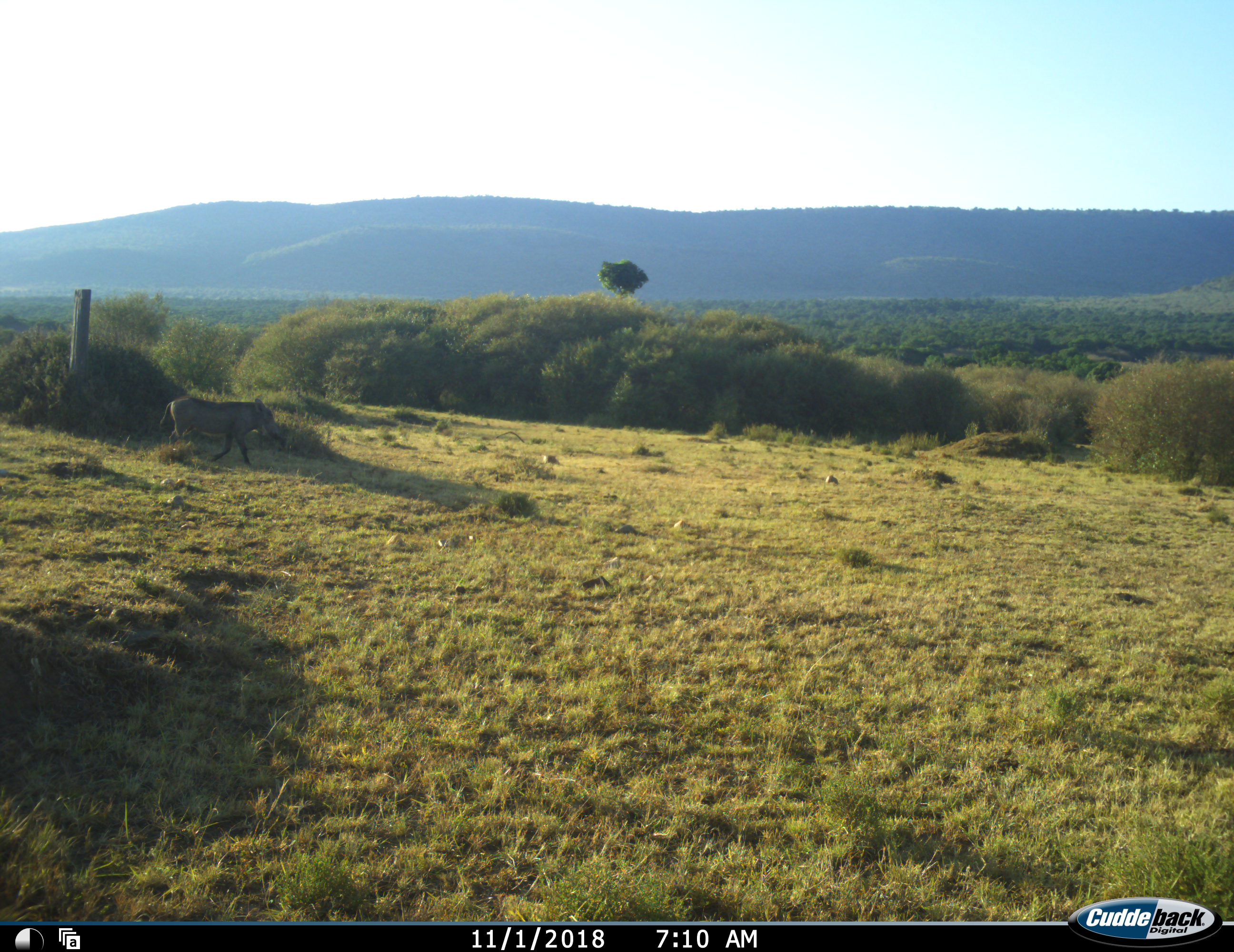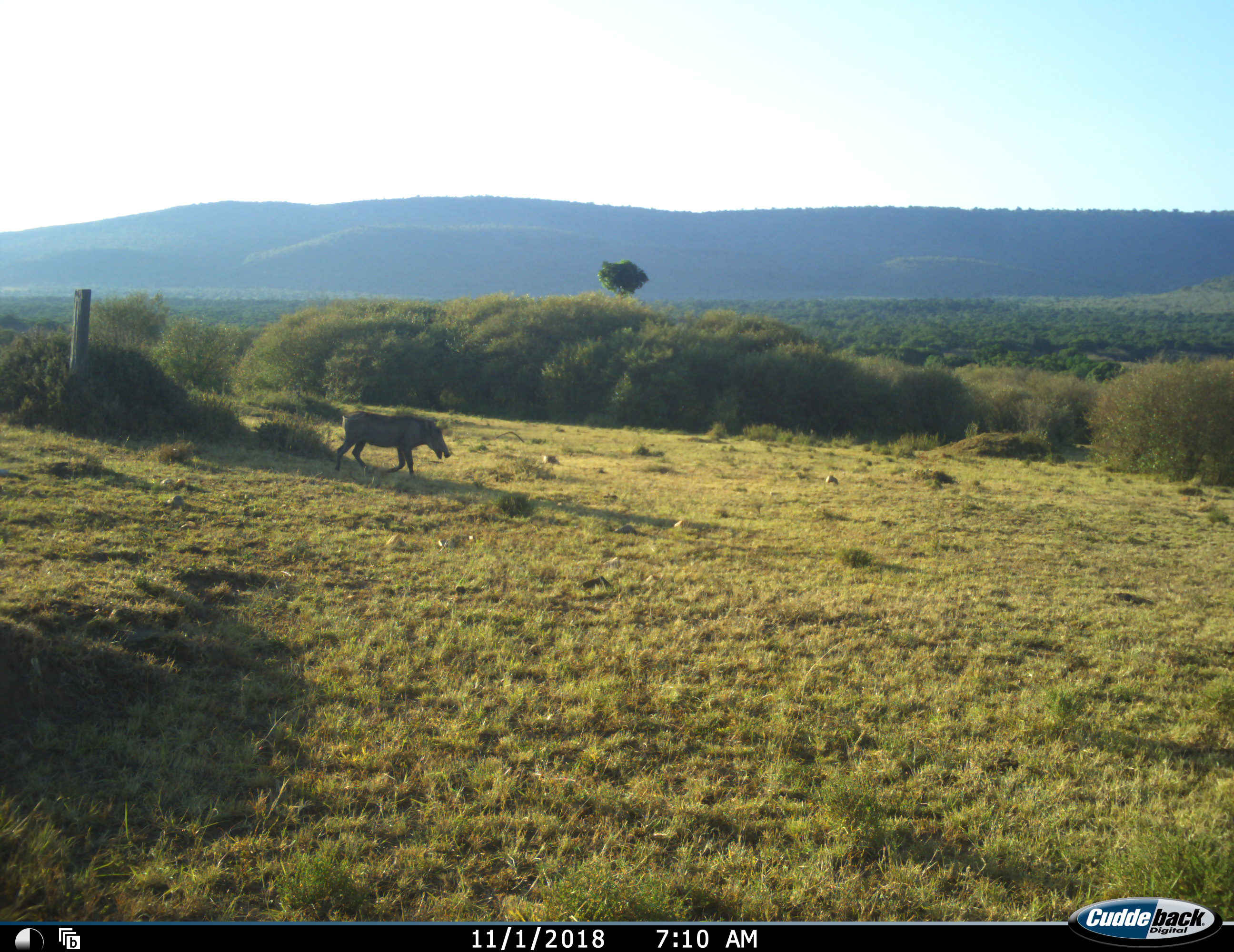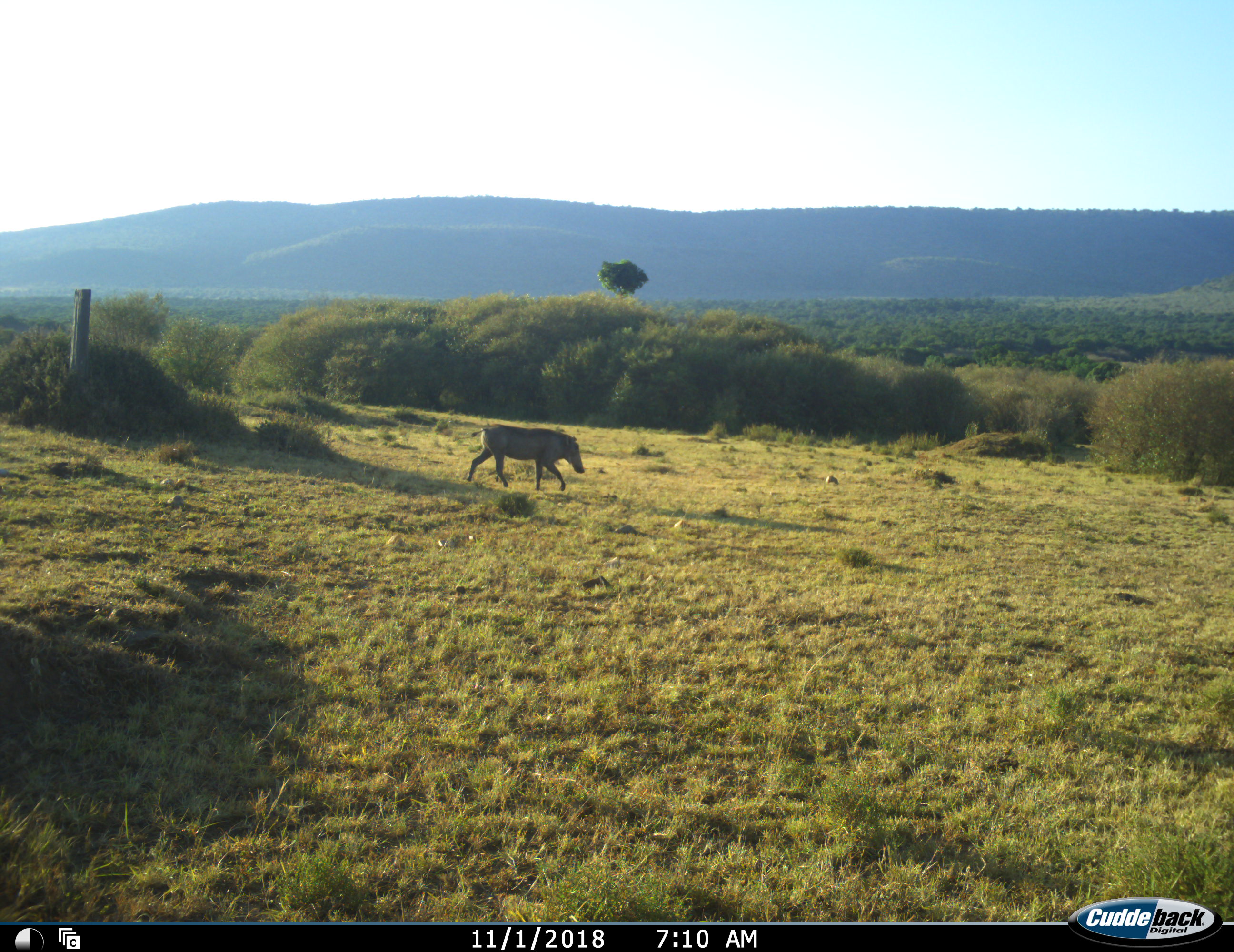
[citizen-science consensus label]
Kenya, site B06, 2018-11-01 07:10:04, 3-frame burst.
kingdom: Animalia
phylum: Chordata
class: Mammalia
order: Artiodactyla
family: Suidae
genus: Phacochoerus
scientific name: Phacochoerus africanus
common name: warthog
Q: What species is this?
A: Warthog (Phacochoerus africanus).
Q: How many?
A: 1.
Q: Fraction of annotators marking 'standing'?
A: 20%.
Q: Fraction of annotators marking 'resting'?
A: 0%.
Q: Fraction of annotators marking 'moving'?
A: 100%.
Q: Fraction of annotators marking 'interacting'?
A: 0%.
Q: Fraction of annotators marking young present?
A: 0%.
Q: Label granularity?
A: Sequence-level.